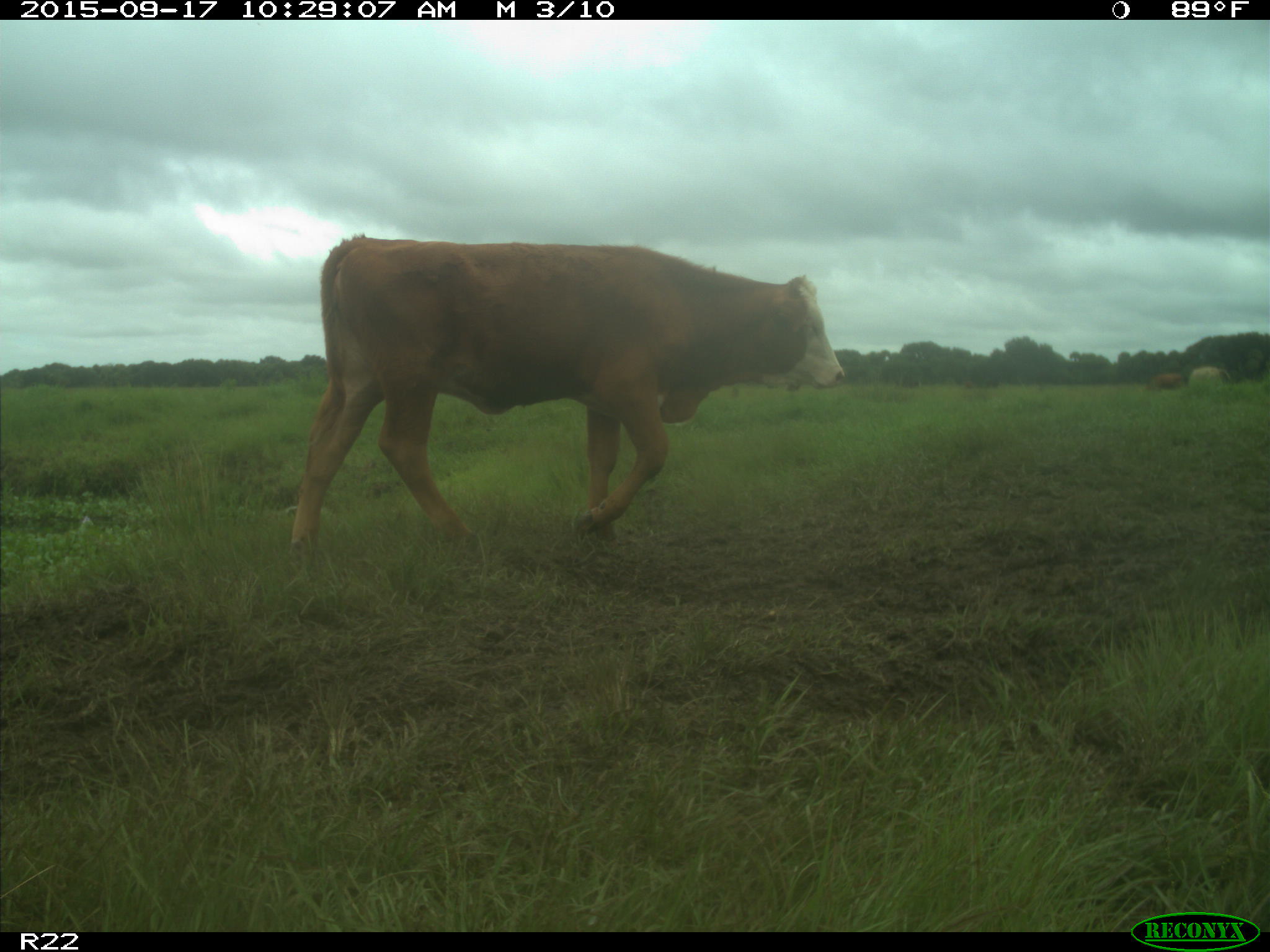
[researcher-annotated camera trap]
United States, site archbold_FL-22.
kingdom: Animalia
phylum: Chordata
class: Mammalia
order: Artiodactyla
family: Bovidae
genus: Bos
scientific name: Bos taurus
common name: domestic cow